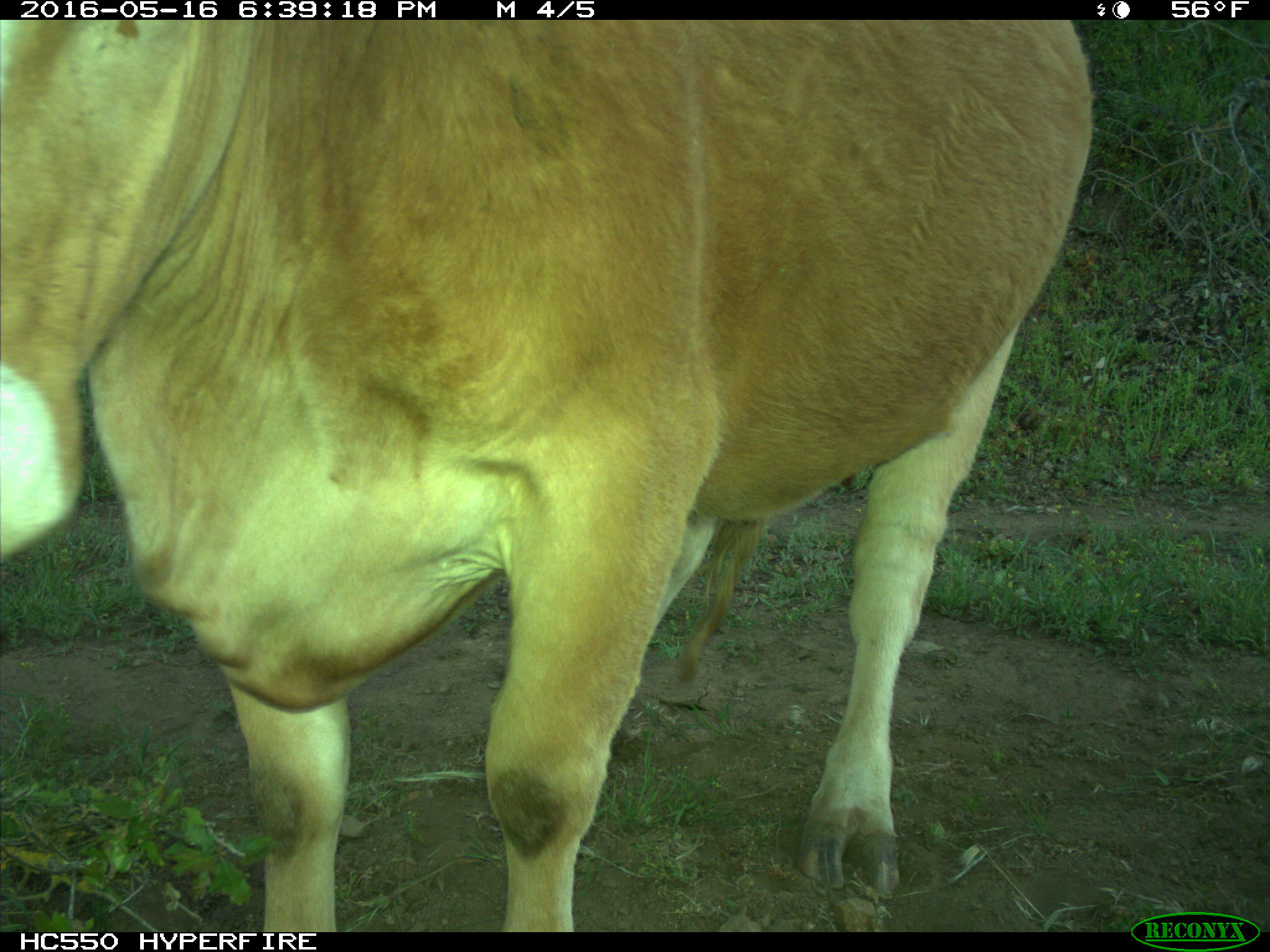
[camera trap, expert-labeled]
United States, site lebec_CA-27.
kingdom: Animalia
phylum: Chordata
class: Mammalia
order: Artiodactyla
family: Bovidae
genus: Bos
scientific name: Bos taurus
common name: domestic cow